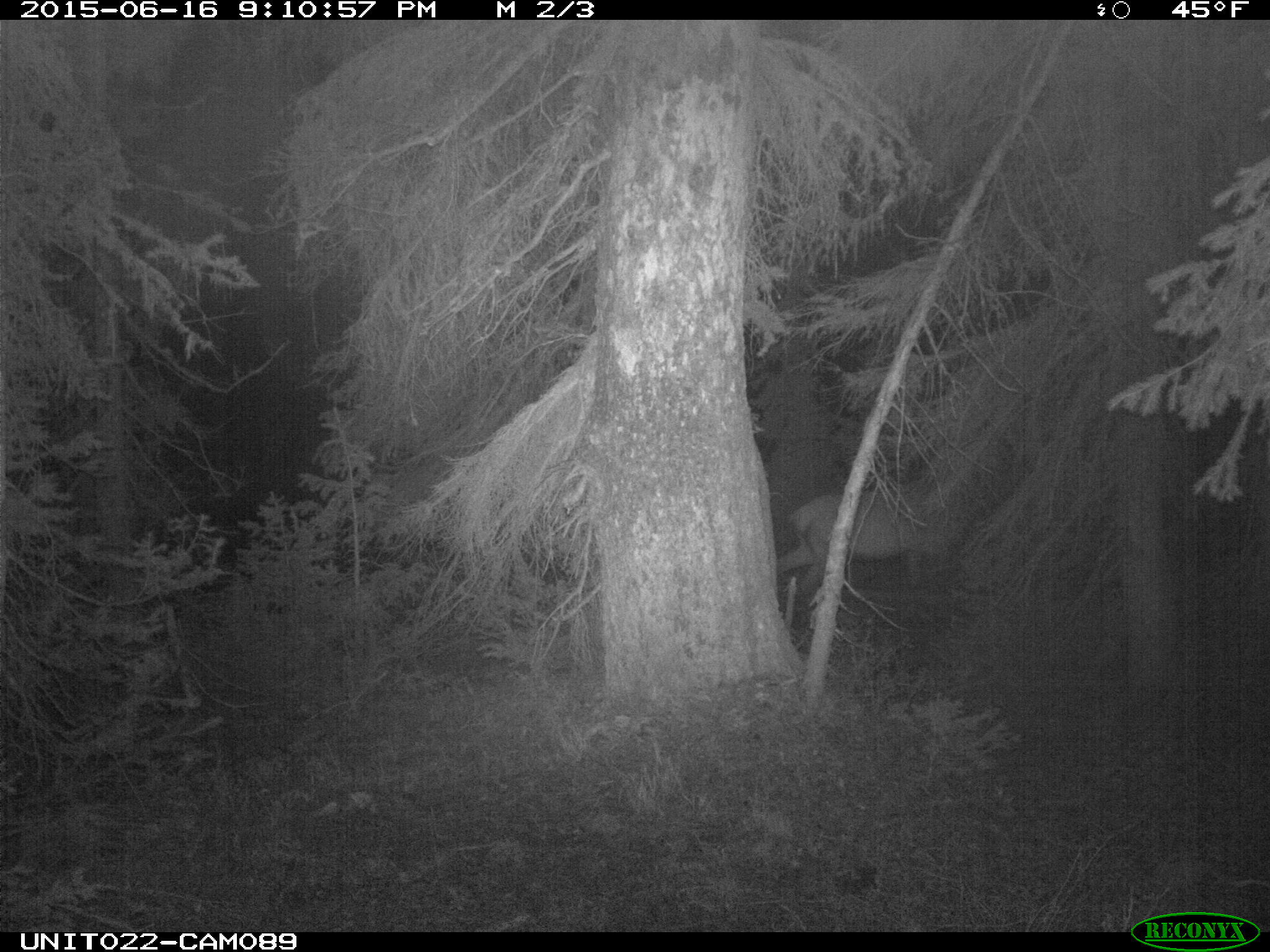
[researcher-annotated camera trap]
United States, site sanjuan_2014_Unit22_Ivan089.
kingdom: Animalia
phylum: Chordata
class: Mammalia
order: Artiodactyla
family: Cervidae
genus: Cervus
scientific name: Cervus elaphus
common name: red deer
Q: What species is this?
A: Cervus elaphus (red deer).